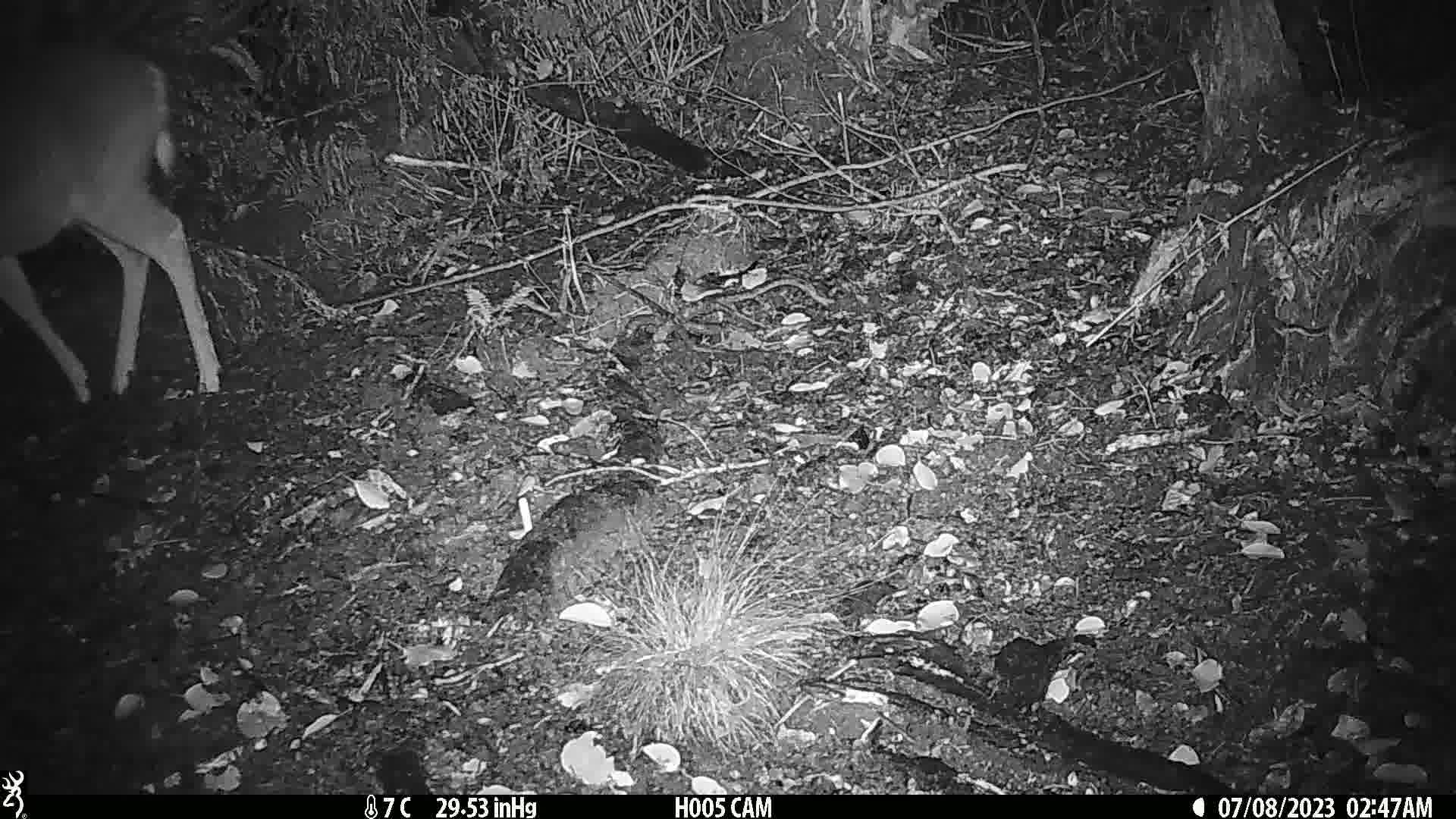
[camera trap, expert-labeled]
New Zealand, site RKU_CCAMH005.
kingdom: Animalia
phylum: Chordata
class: Mammalia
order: Artiodactyla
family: Cervidae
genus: Odocoileus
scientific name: Odocoileus virginianus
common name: white-tailed deer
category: white tailed deer